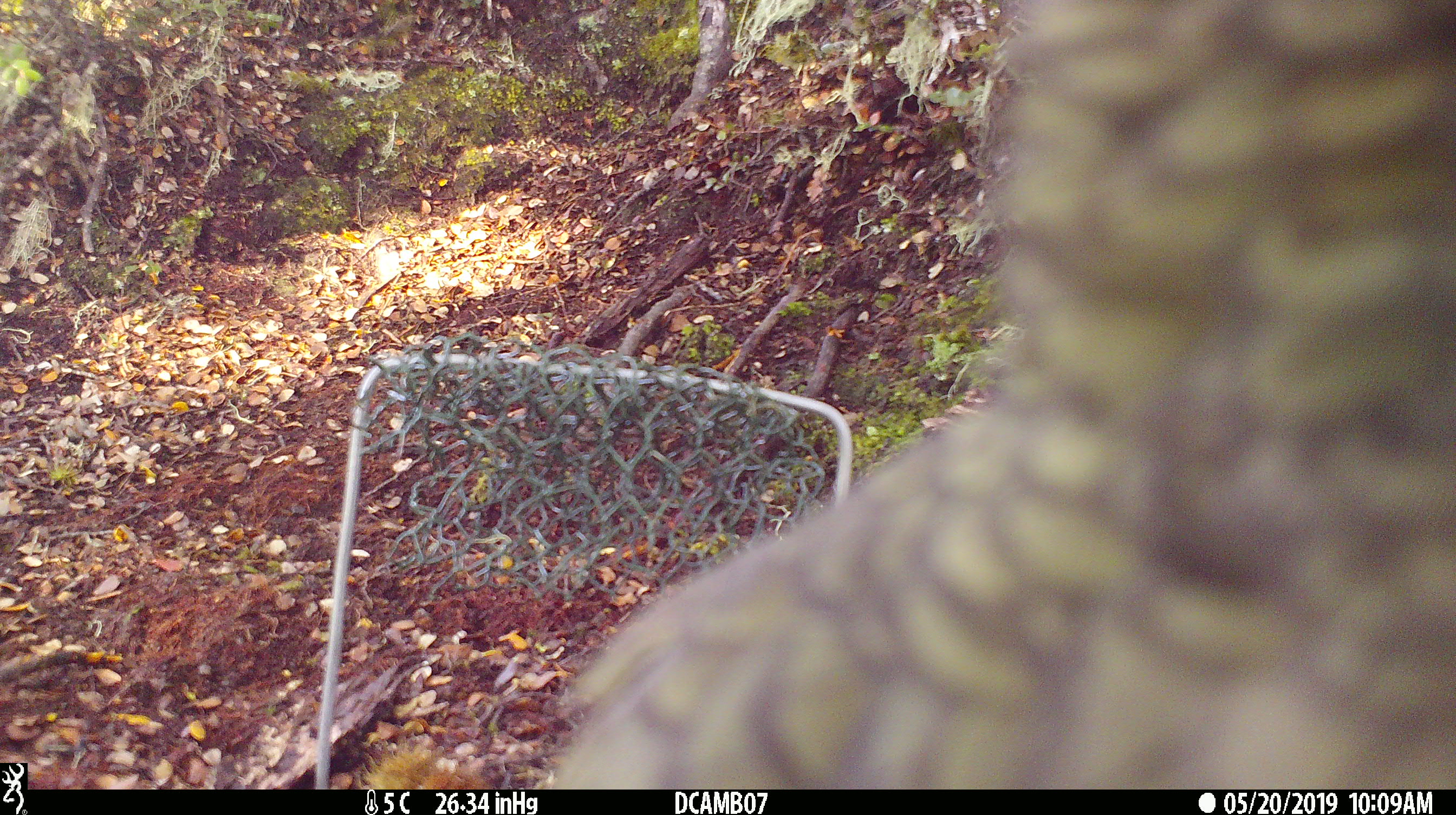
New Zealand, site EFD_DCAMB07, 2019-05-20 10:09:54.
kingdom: Animalia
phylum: Chordata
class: Aves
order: Psittaciformes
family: Strigopidae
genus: Nestor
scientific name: Nestor notabilis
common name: kea